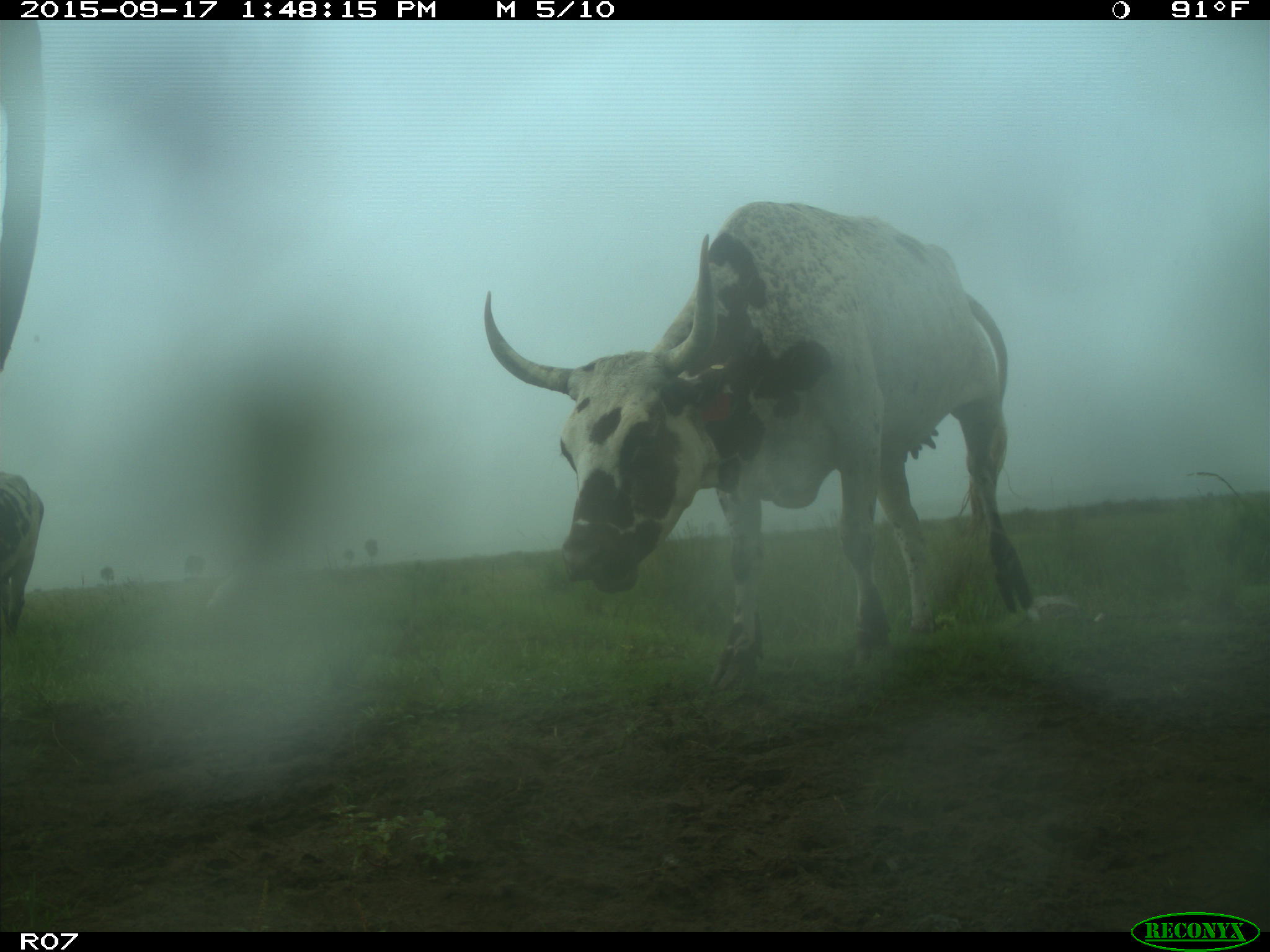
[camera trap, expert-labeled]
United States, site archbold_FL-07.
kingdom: Animalia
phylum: Chordata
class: Mammalia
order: Artiodactyla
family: Bovidae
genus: Bos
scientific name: Bos taurus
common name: domestic cow